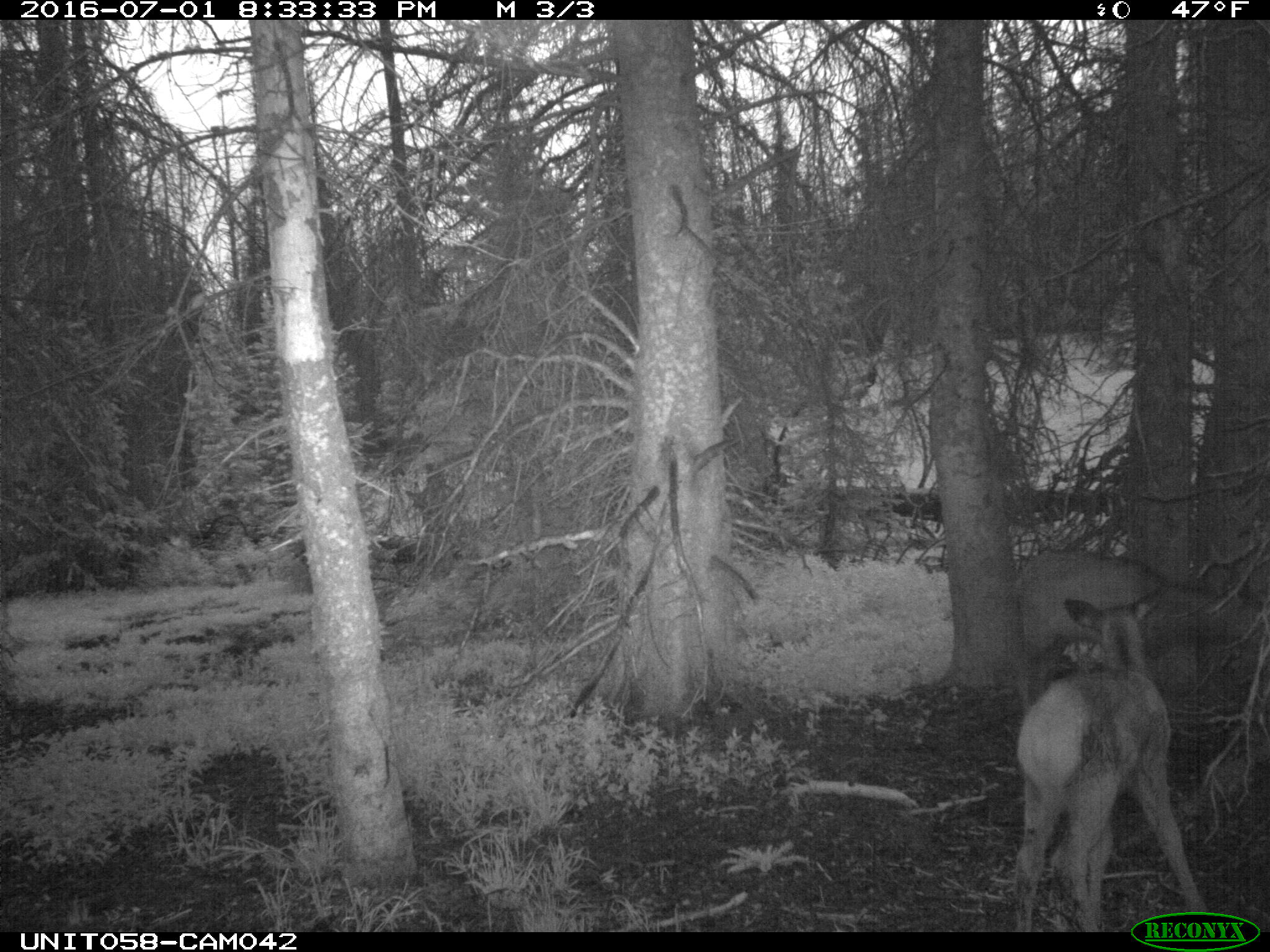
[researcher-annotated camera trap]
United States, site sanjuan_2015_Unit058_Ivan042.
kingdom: Animalia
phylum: Chordata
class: Mammalia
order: Artiodactyla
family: Cervidae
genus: Cervus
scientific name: Cervus elaphus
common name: red deer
Cervus elaphus (red deer).